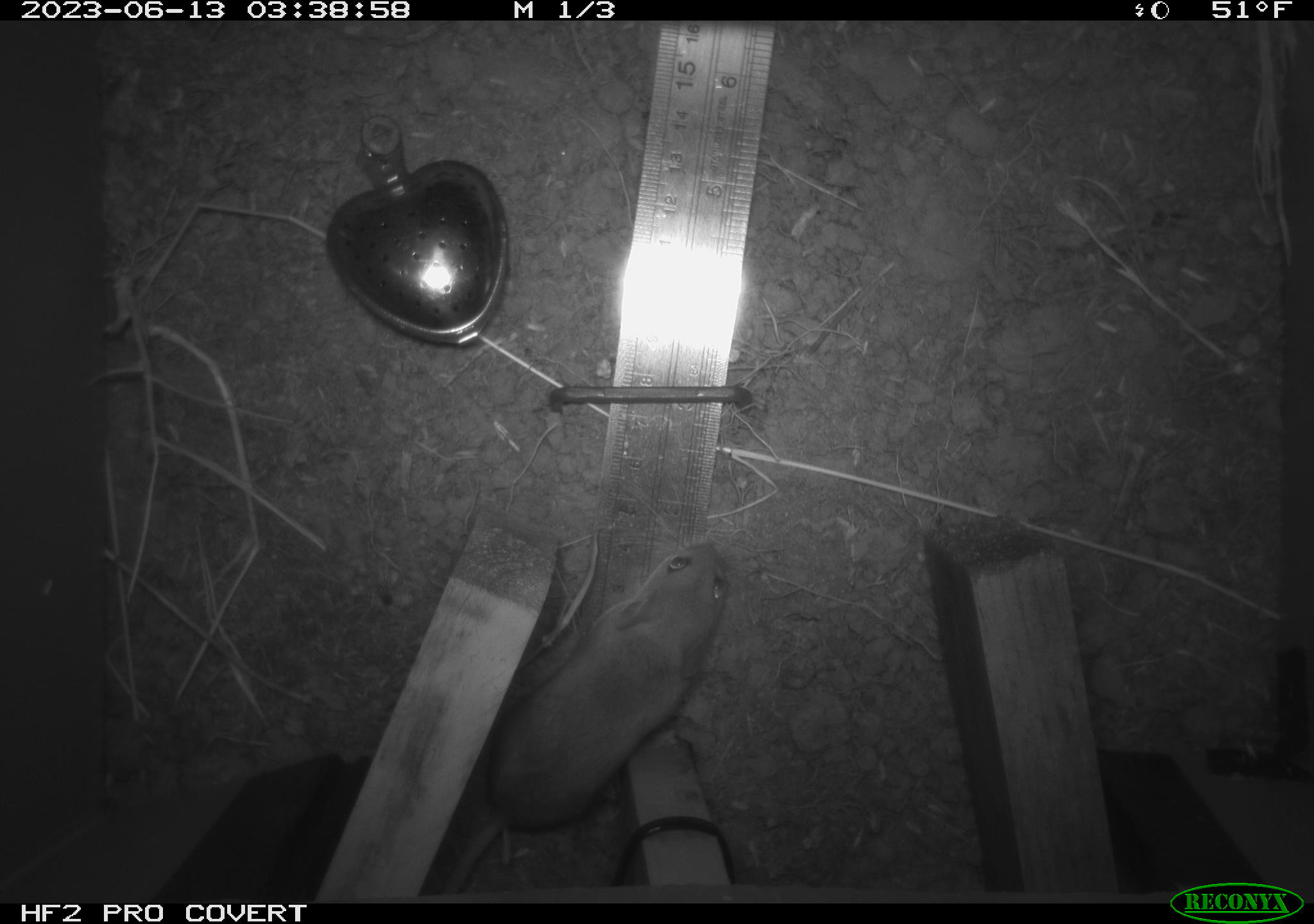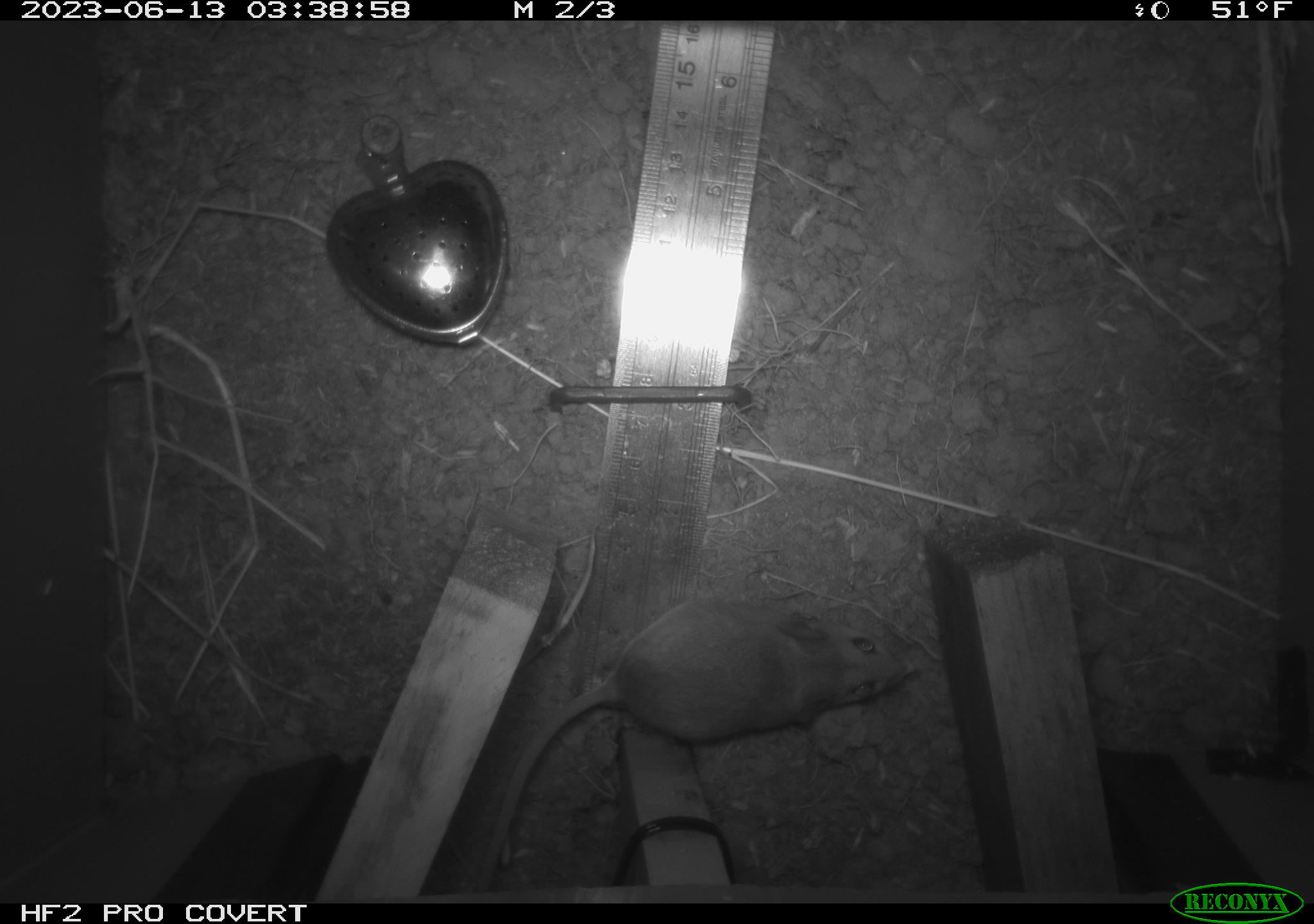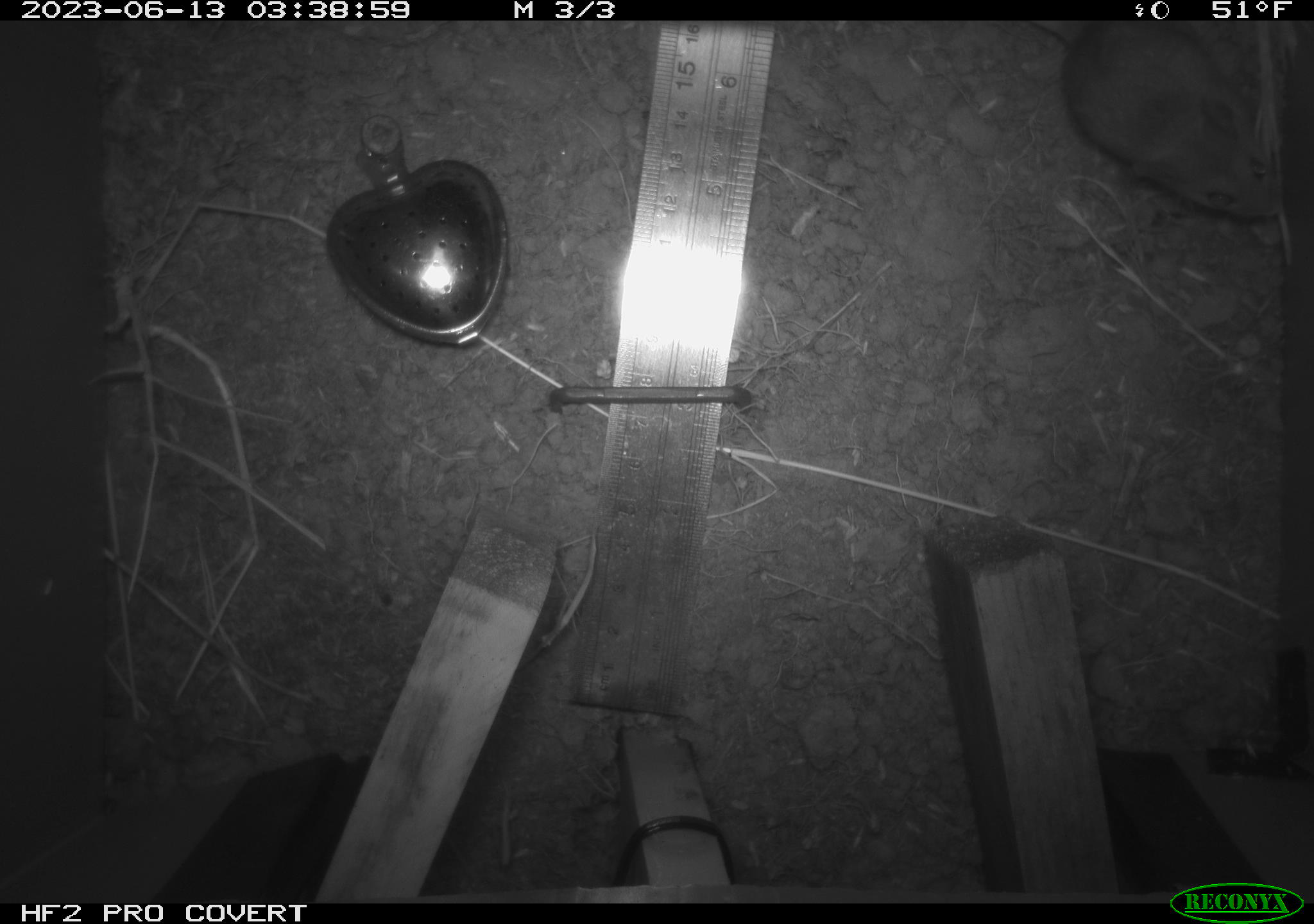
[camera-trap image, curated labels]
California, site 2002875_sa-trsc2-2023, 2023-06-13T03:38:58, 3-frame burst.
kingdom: Animalia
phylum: Chordata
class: Mammalia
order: Rodentia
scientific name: Rodentia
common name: mouse species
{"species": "mouse species (Rodentia)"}